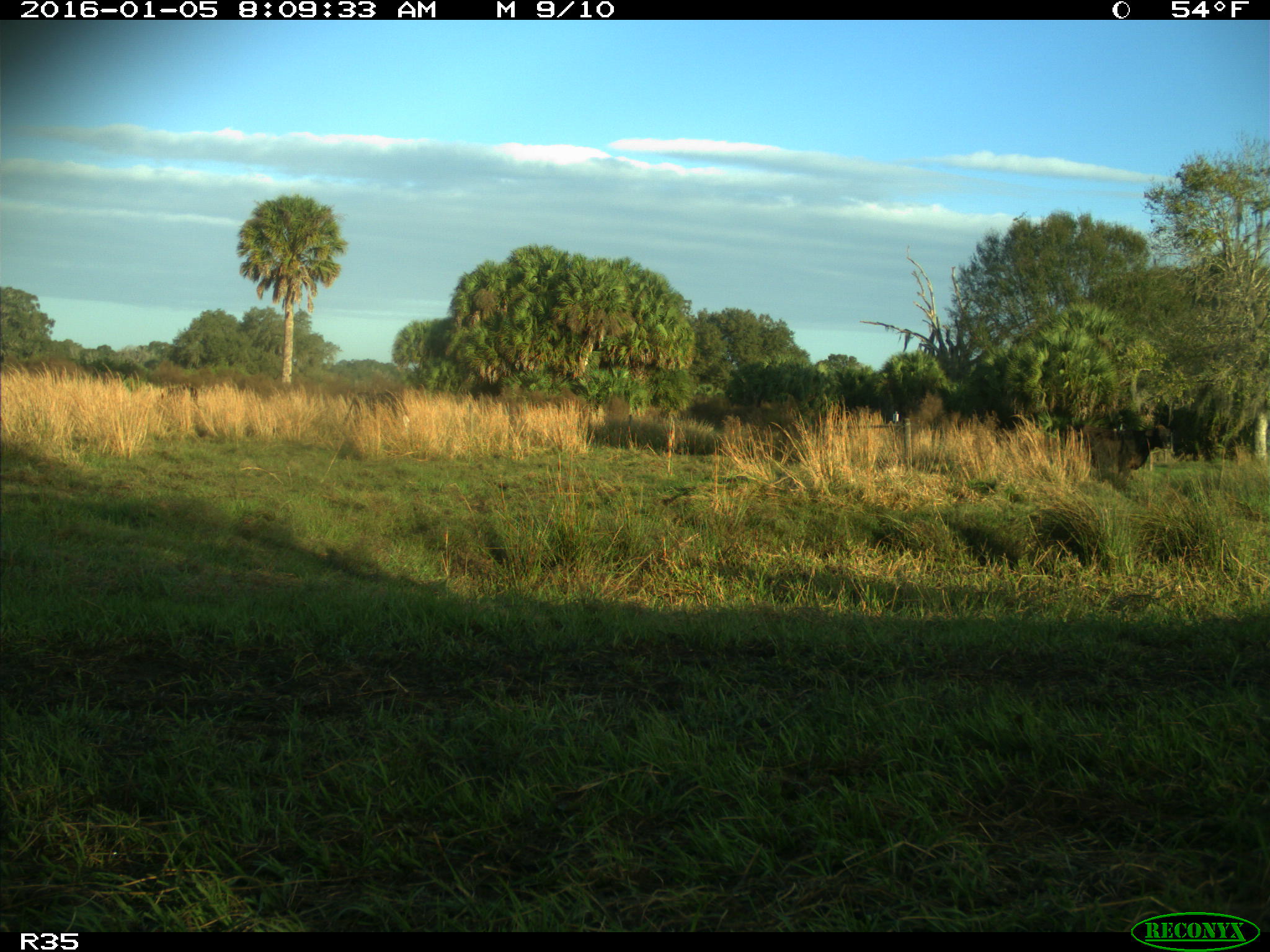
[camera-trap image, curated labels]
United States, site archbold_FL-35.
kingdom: Animalia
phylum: Chordata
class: Mammalia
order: Artiodactyla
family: Bovidae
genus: Bos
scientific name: Bos taurus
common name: domestic cow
Bos taurus (domestic cow).